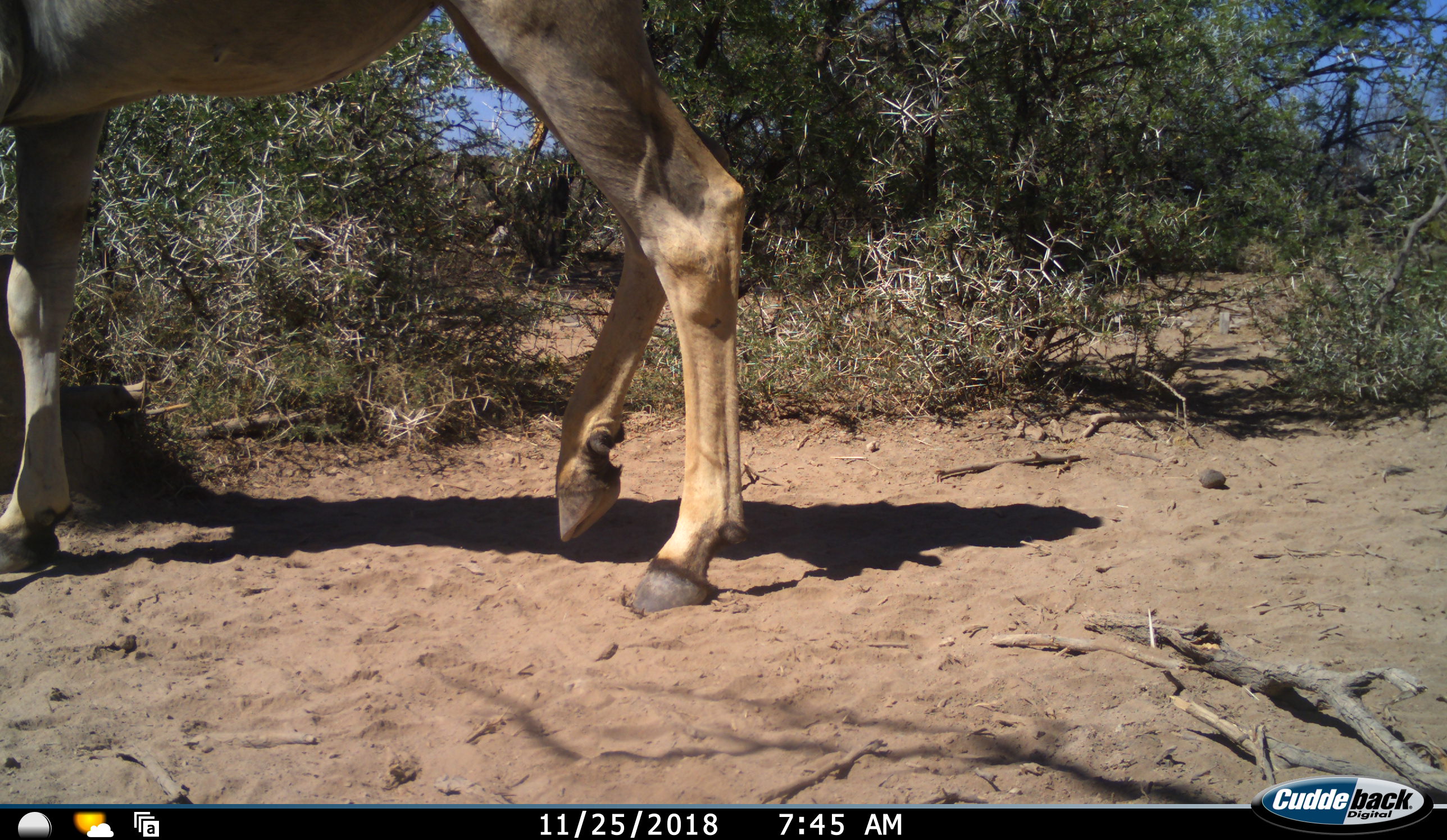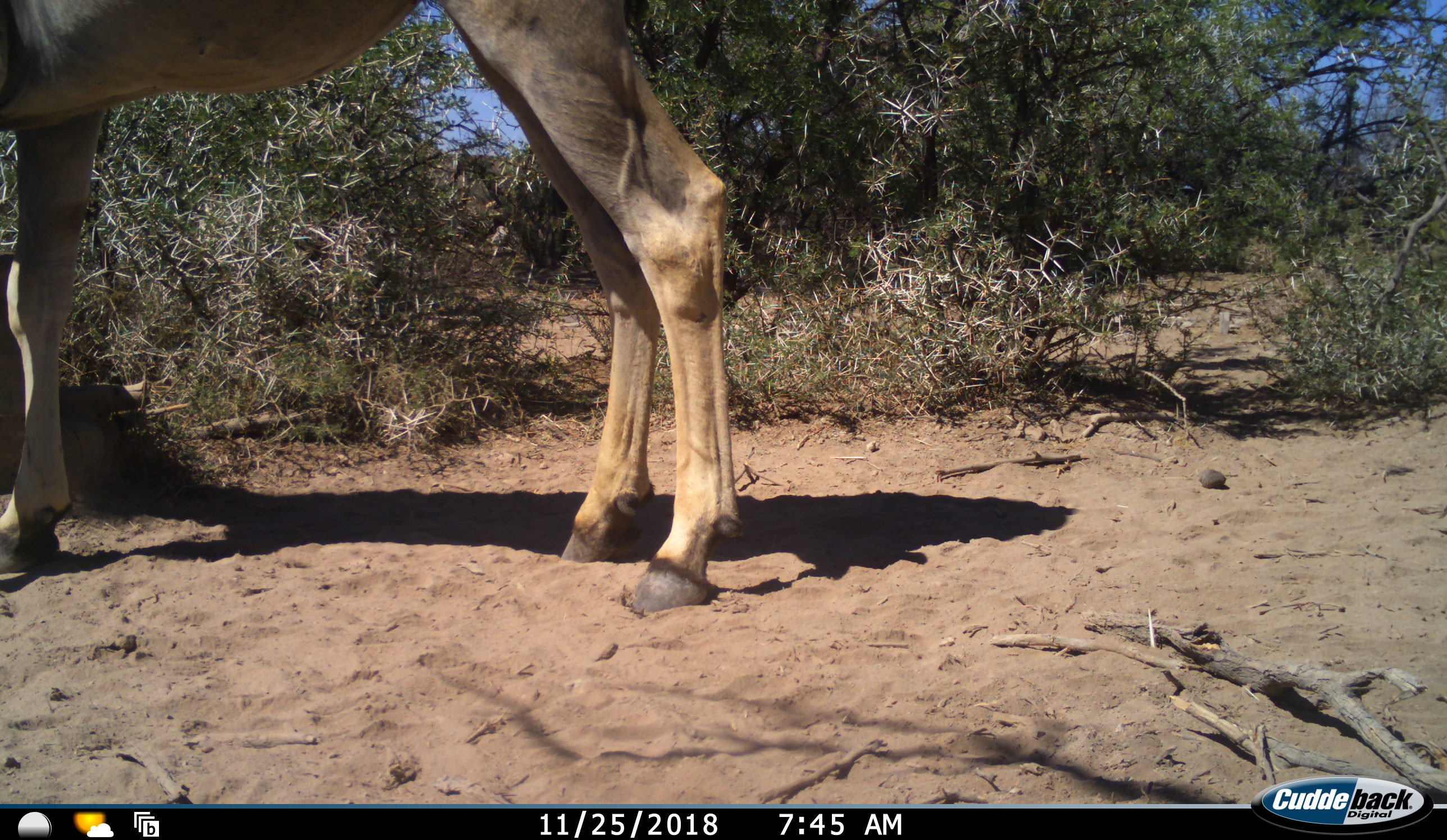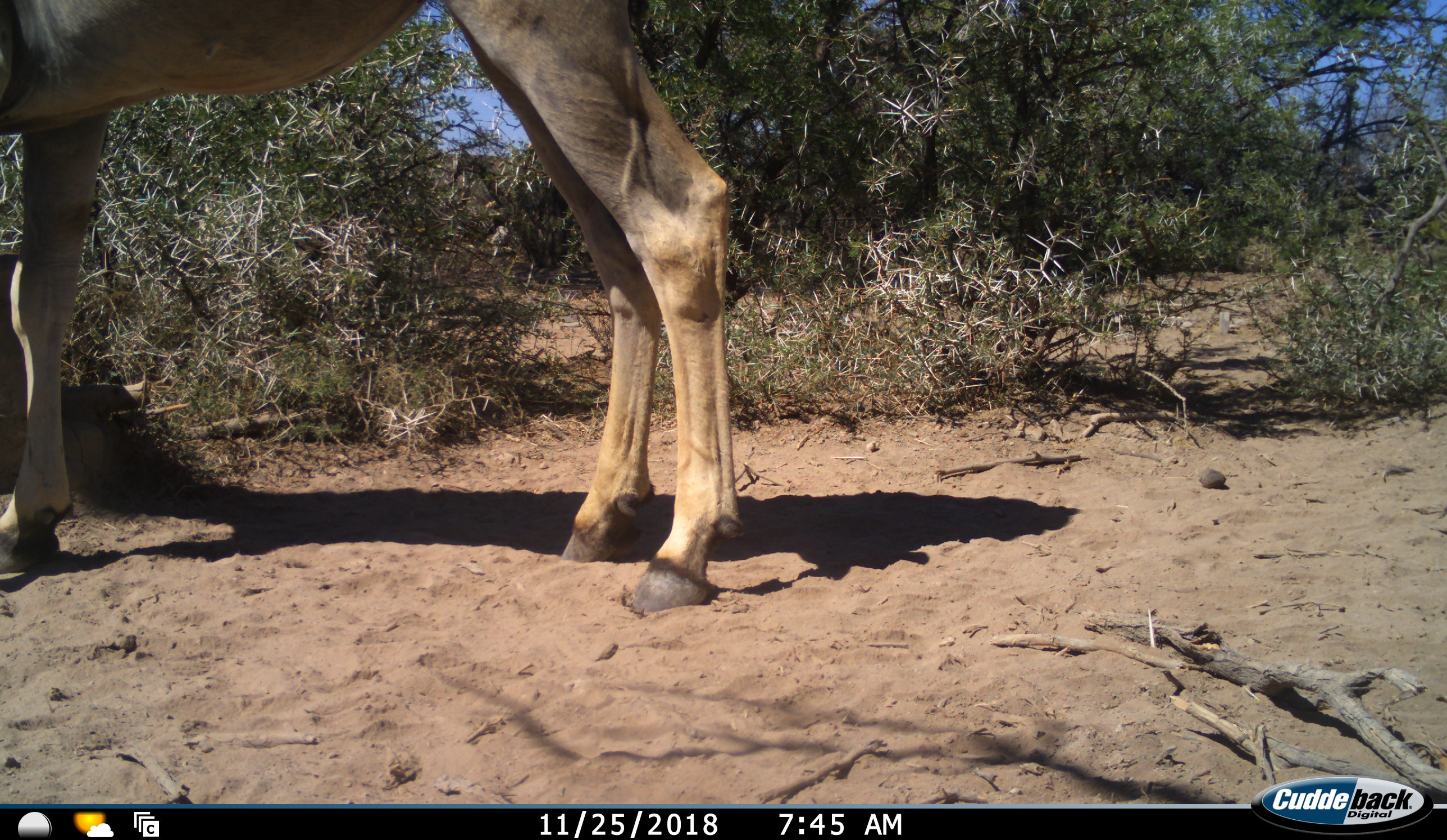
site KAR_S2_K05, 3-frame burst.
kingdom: Animalia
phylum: Chordata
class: Mammalia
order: Artiodactyla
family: Bovidae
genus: Tragelaphus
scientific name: Tragelaphus oryx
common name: eland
Eland (Tragelaphus oryx), count 1. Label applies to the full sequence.